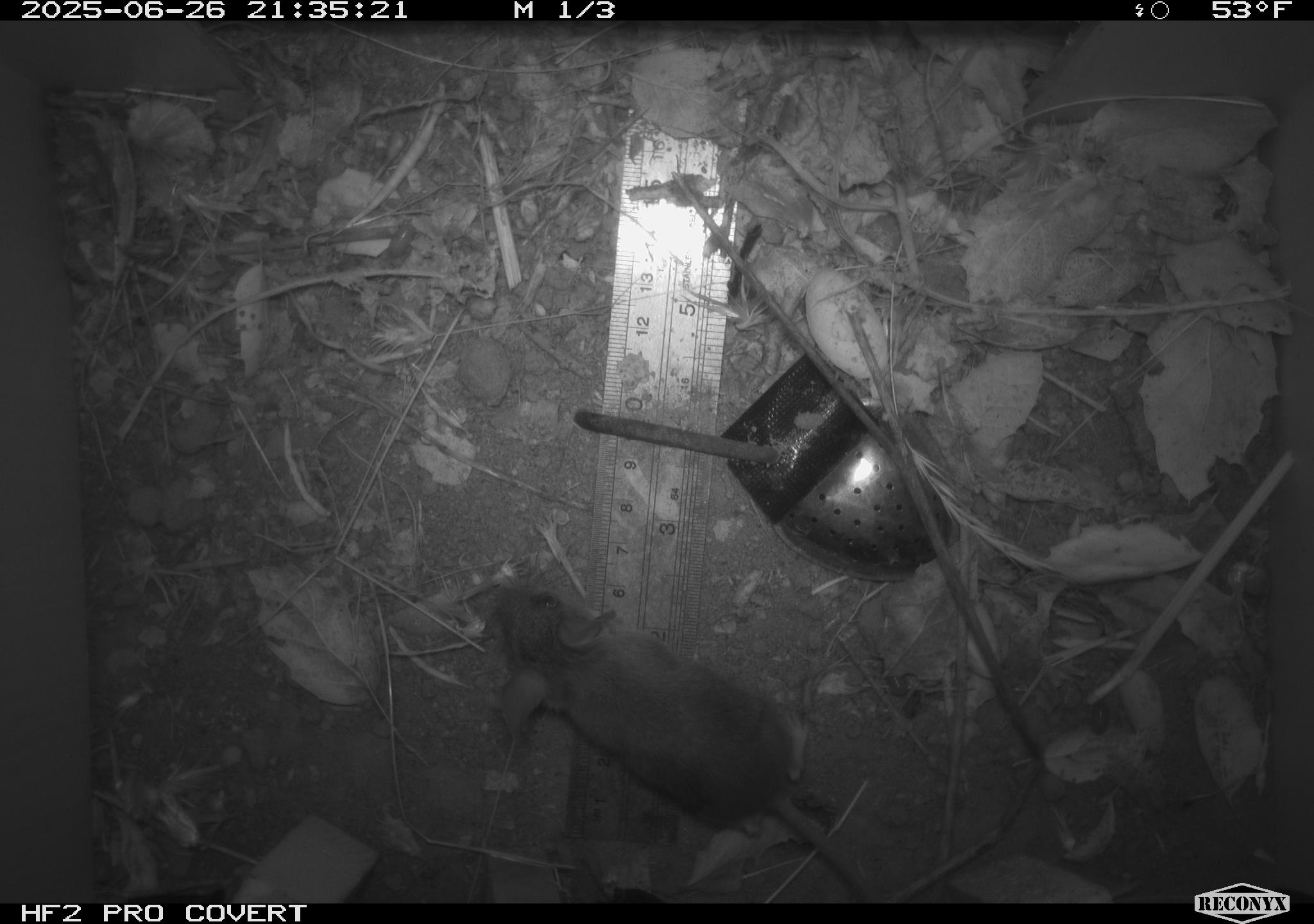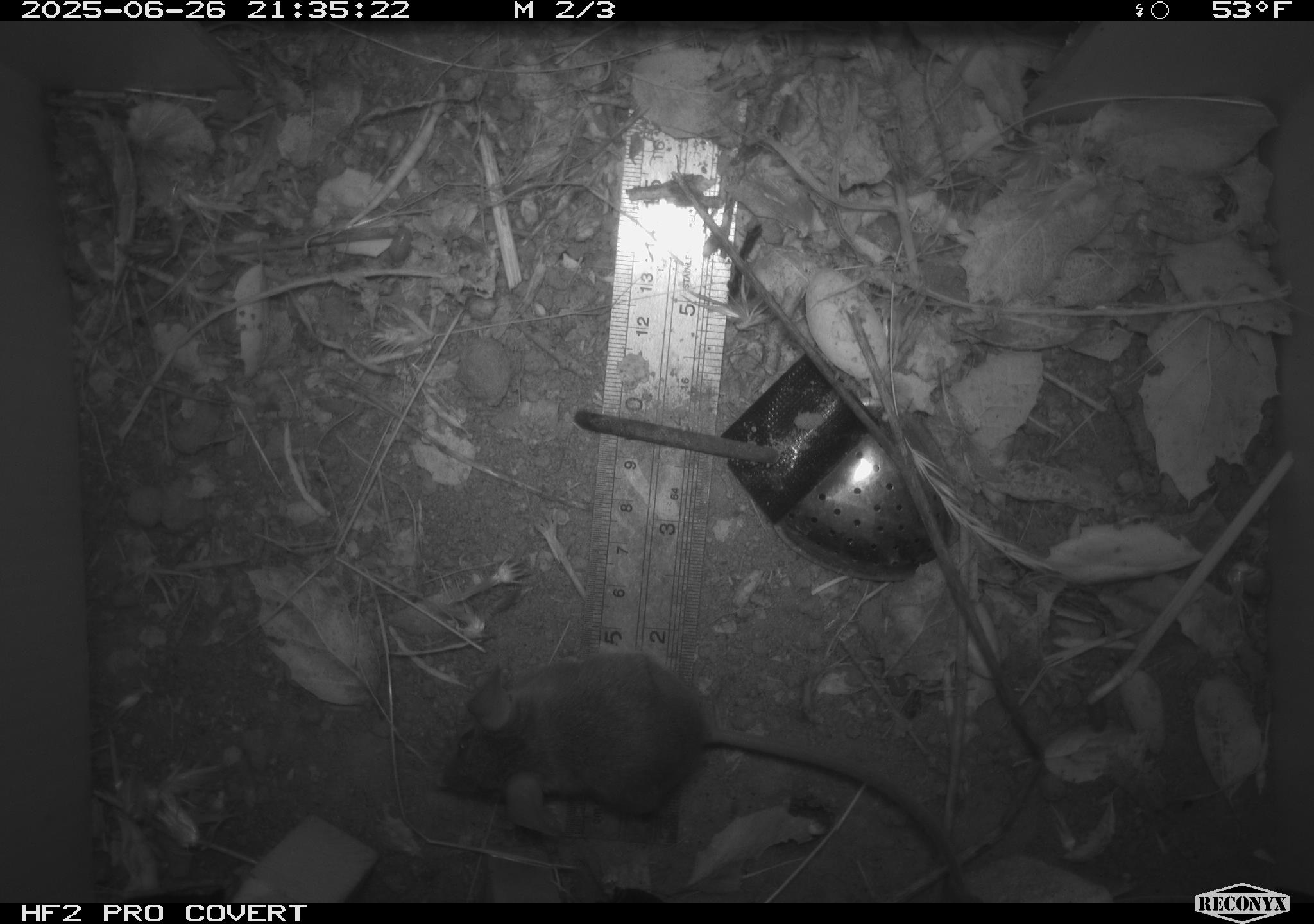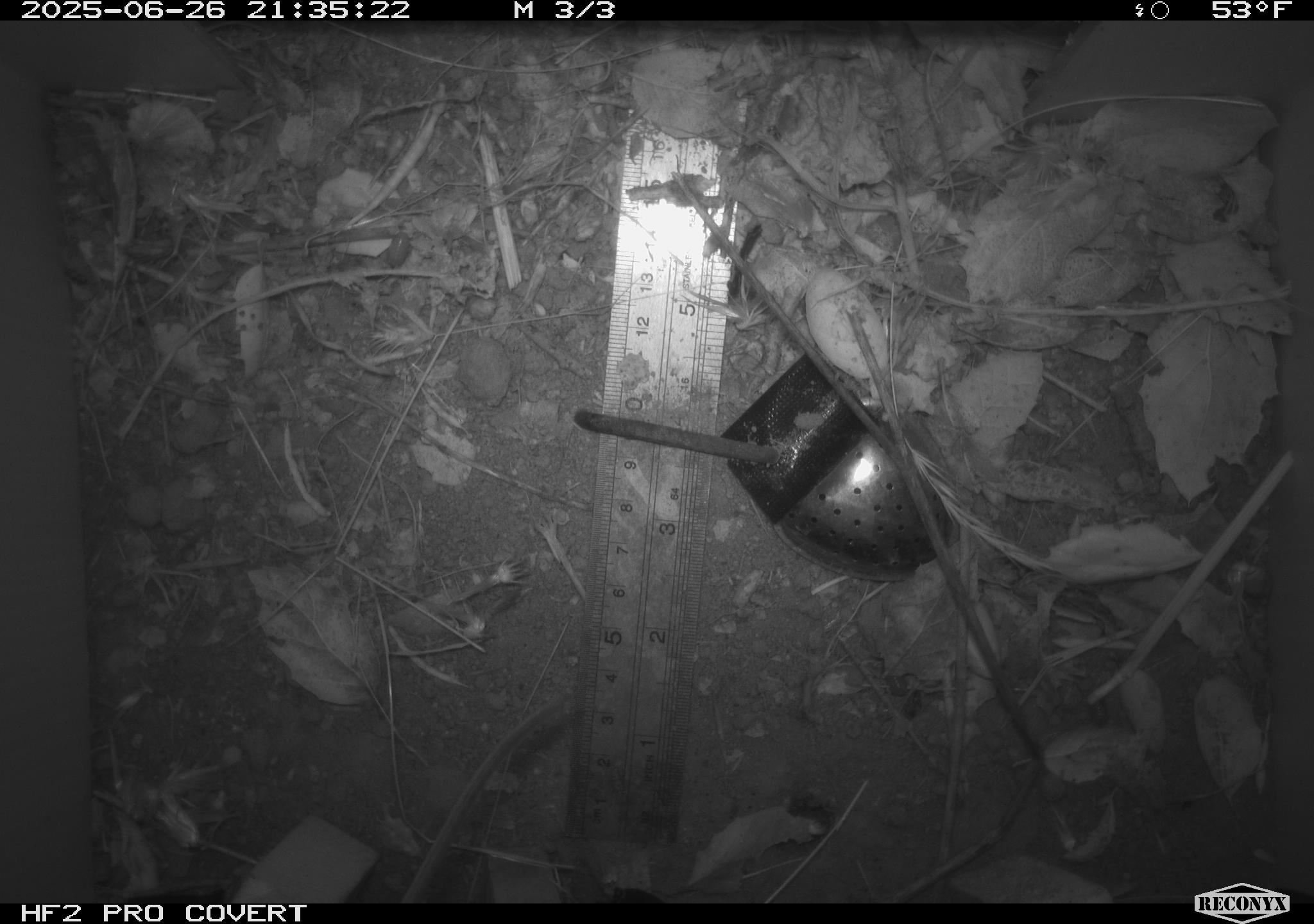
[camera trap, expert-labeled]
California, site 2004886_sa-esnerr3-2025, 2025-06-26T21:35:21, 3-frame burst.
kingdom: Animalia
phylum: Chordata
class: Mammalia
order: Rodentia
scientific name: Rodentia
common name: rodent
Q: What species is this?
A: Rodent (Rodentia).